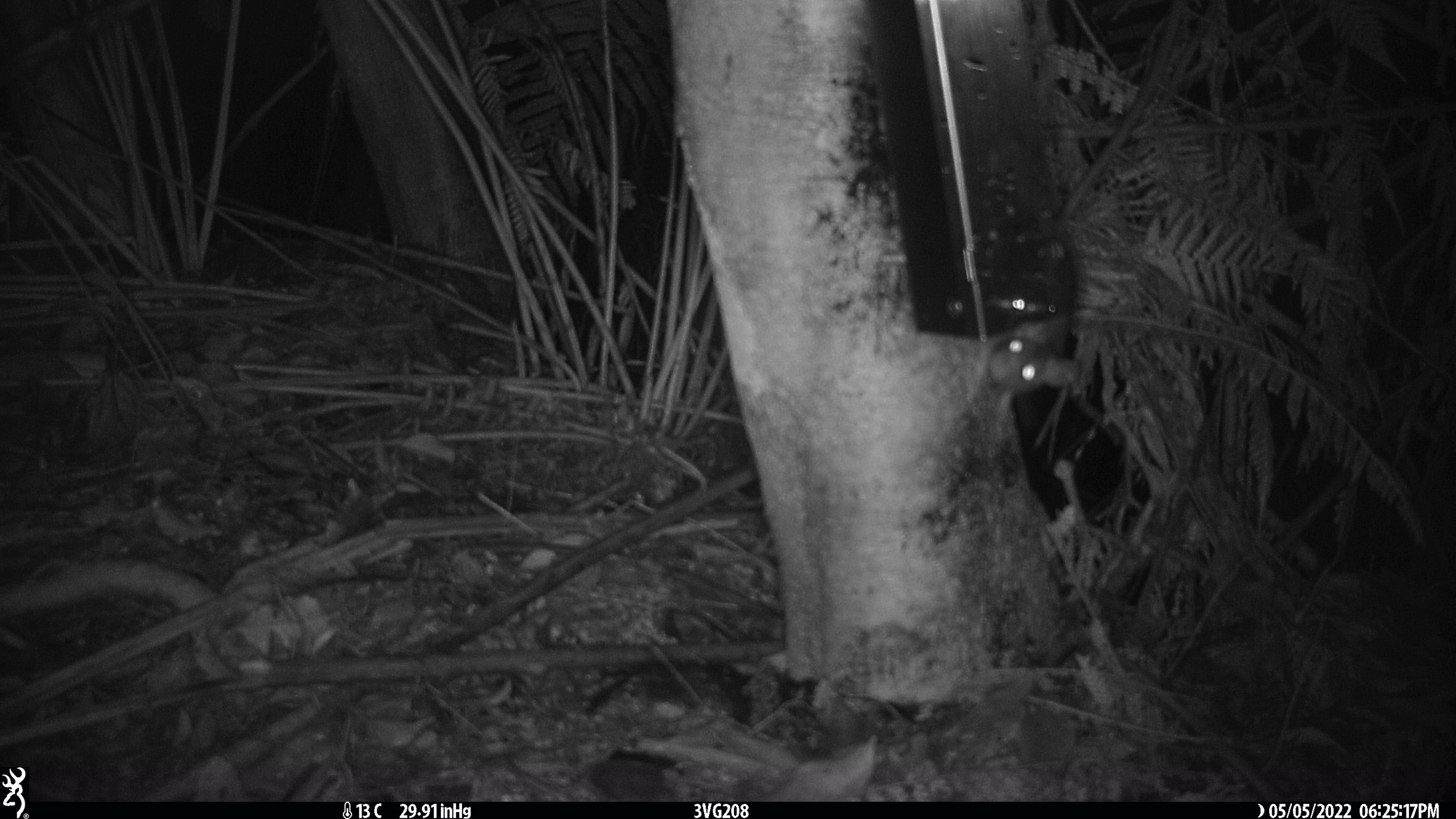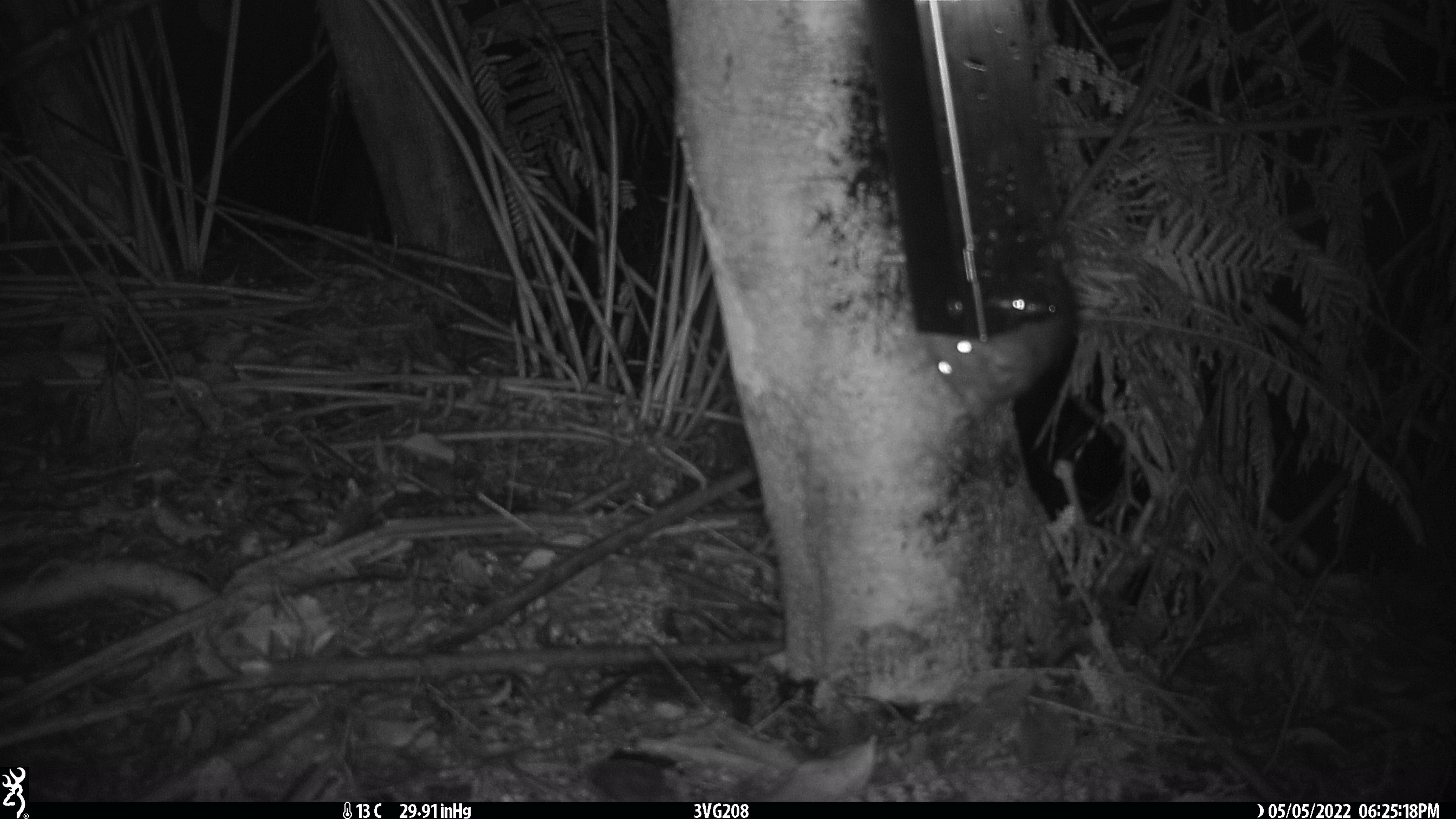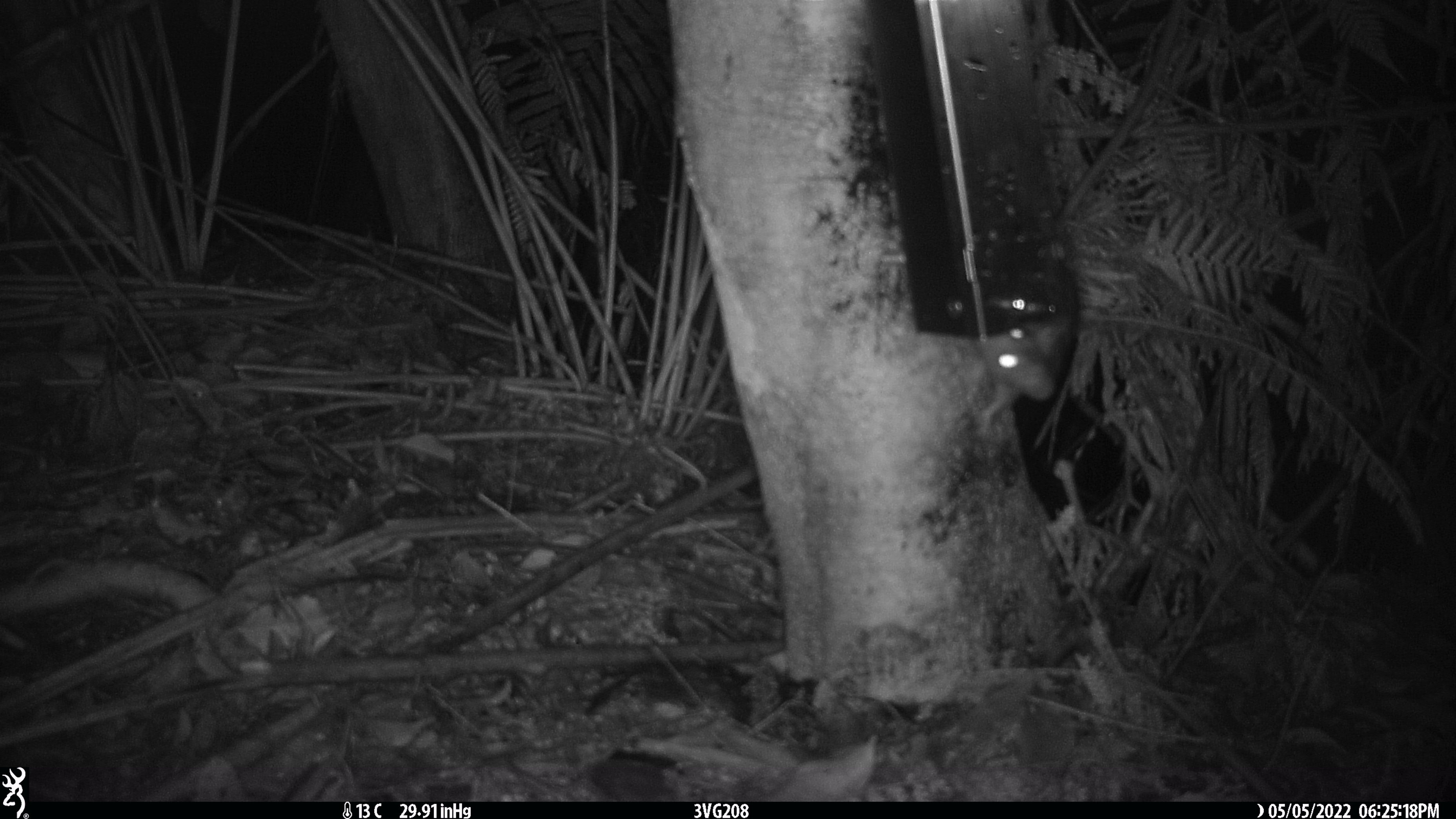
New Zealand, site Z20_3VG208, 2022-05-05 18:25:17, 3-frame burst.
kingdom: Animalia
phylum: Chordata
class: Mammalia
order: Rodentia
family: Muridae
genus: Rattus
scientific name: Rattus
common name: rat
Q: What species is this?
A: Rat (Rattus).